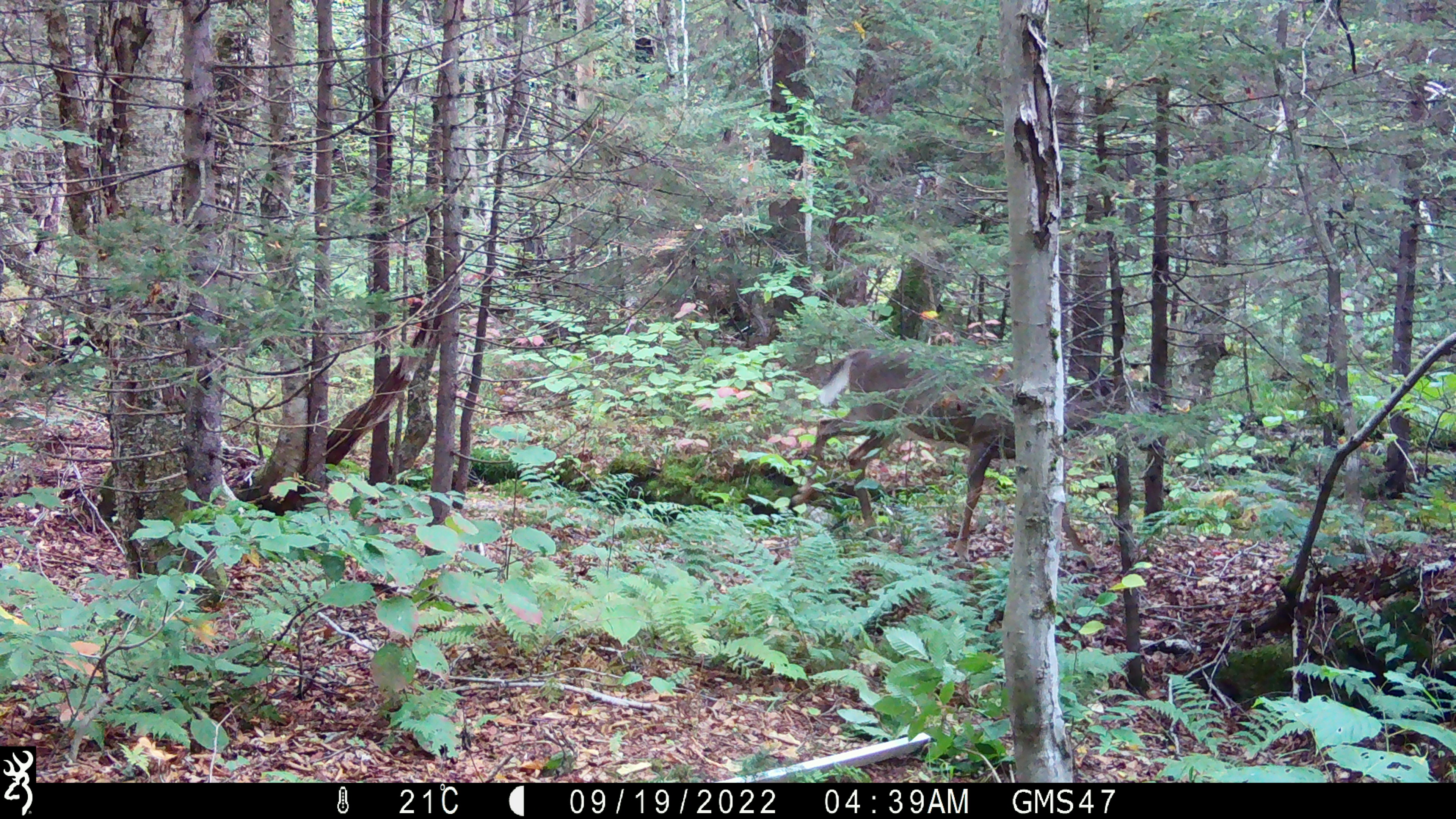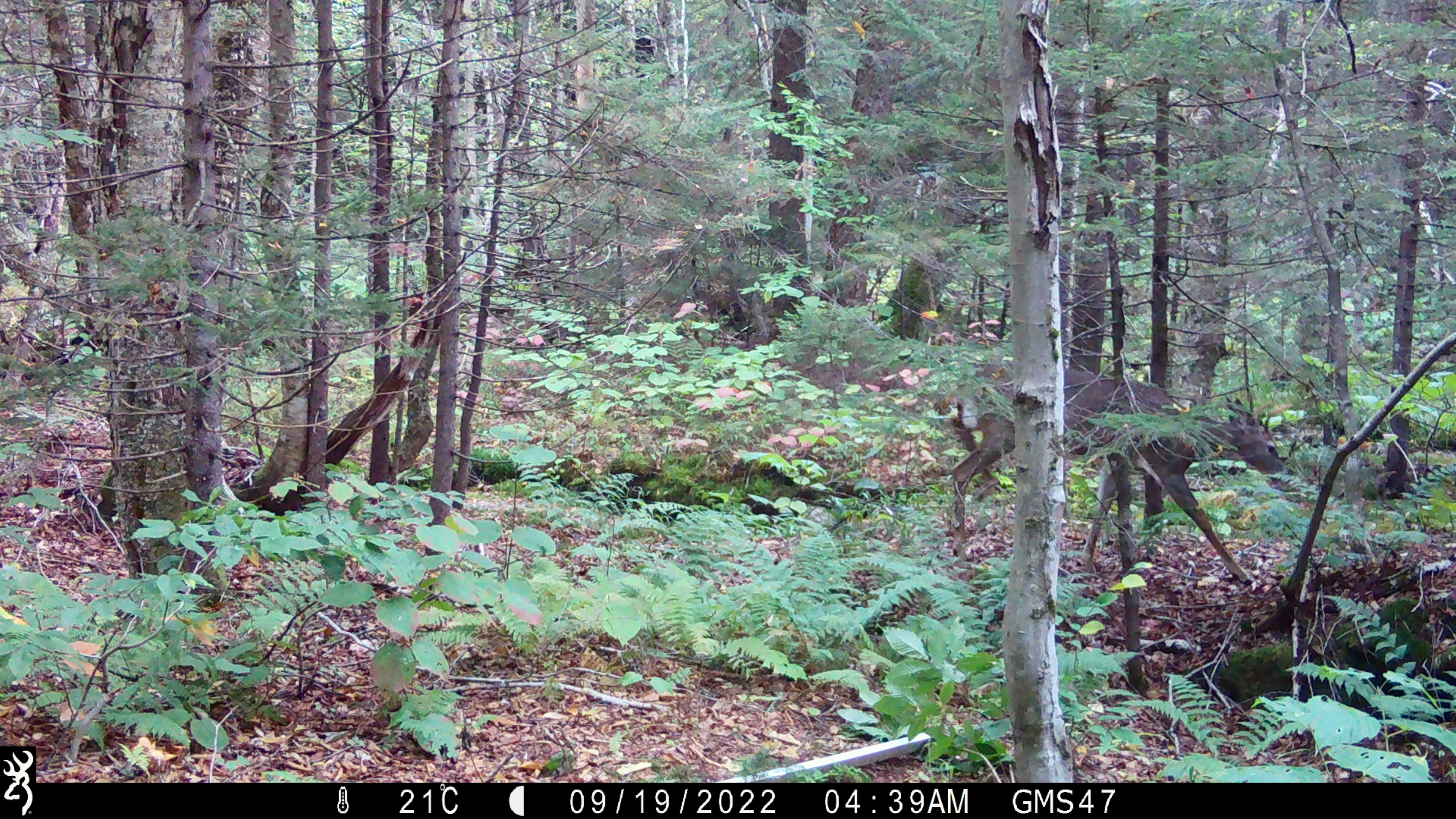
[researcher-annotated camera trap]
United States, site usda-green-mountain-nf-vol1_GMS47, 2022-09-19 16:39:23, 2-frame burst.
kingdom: Animalia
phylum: Chordata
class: Mammalia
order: Artiodactyla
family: Cervidae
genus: Odocoileus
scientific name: Odocoileus virginianus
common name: white-tailed deer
White-tailed deer (Odocoileus virginianus).